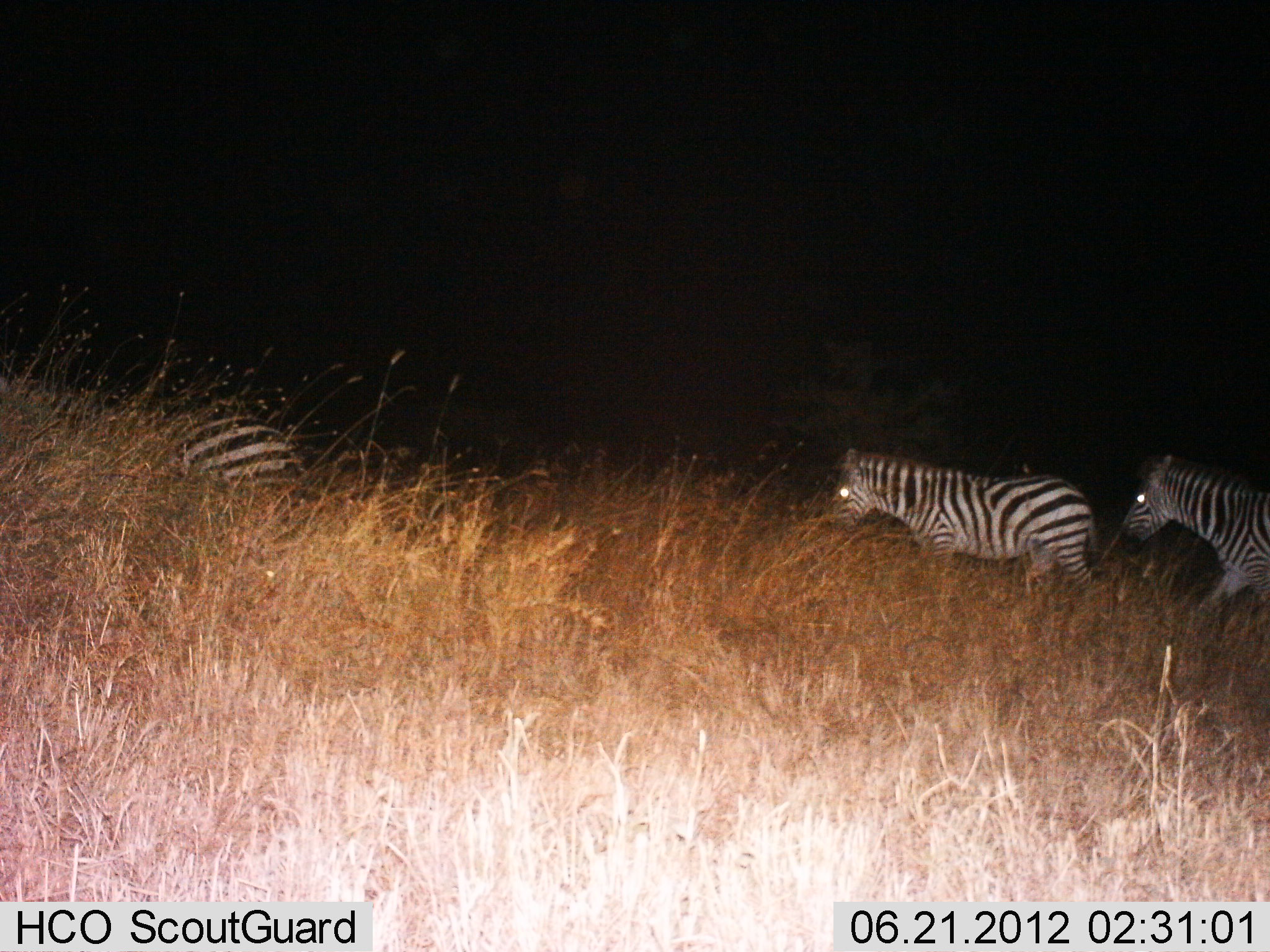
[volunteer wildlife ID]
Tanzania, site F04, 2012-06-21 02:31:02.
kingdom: Animalia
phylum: Chordata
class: Mammalia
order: Perissodactyla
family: Equidae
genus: Equus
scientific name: Equus quagga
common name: plains zebra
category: zebra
Zebra (plains zebra) (Equus quagga), count 3. Behavior (volunteer vote fractions): standing 0%, resting 10%, moving 100%, interacting 10%. Young present (vote fraction): 0%. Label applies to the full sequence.